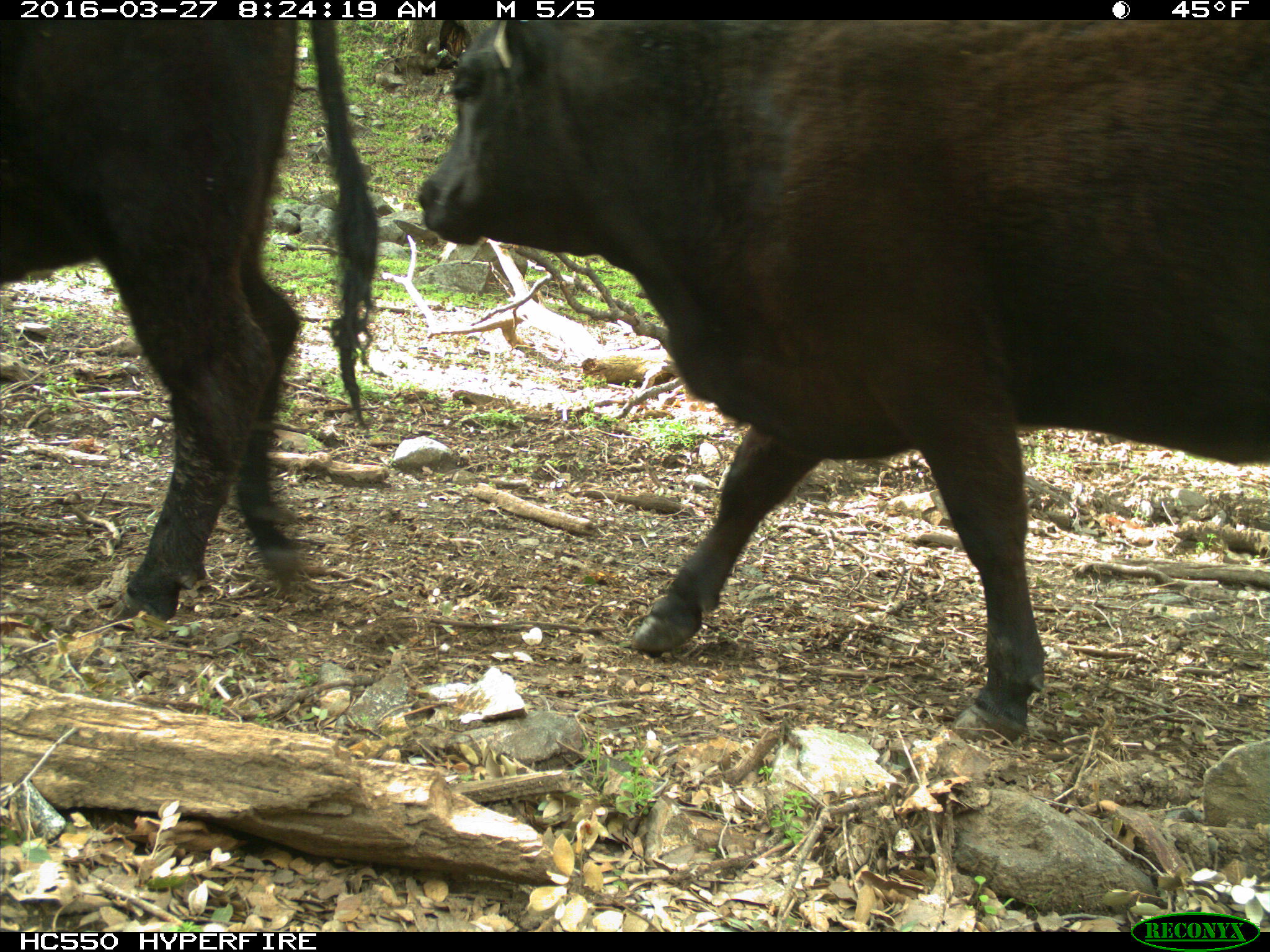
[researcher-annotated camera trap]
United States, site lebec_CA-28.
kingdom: Animalia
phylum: Chordata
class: Mammalia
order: Artiodactyla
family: Bovidae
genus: Bos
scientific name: Bos taurus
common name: domestic cow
Bos taurus (domestic cow).